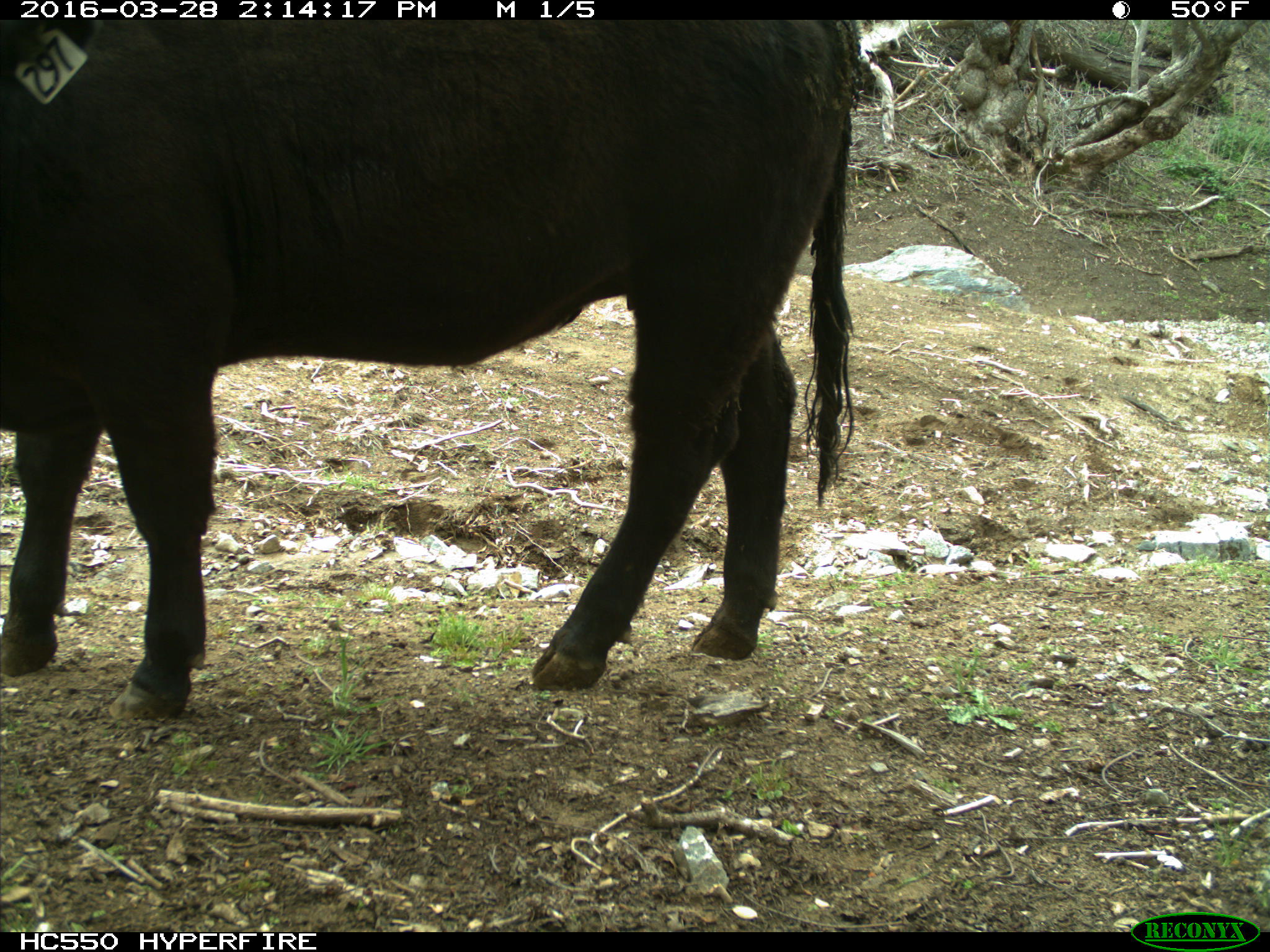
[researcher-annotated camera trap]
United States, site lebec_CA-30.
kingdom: Animalia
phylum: Chordata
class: Mammalia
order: Artiodactyla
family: Bovidae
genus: Bos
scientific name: Bos taurus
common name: domestic cow